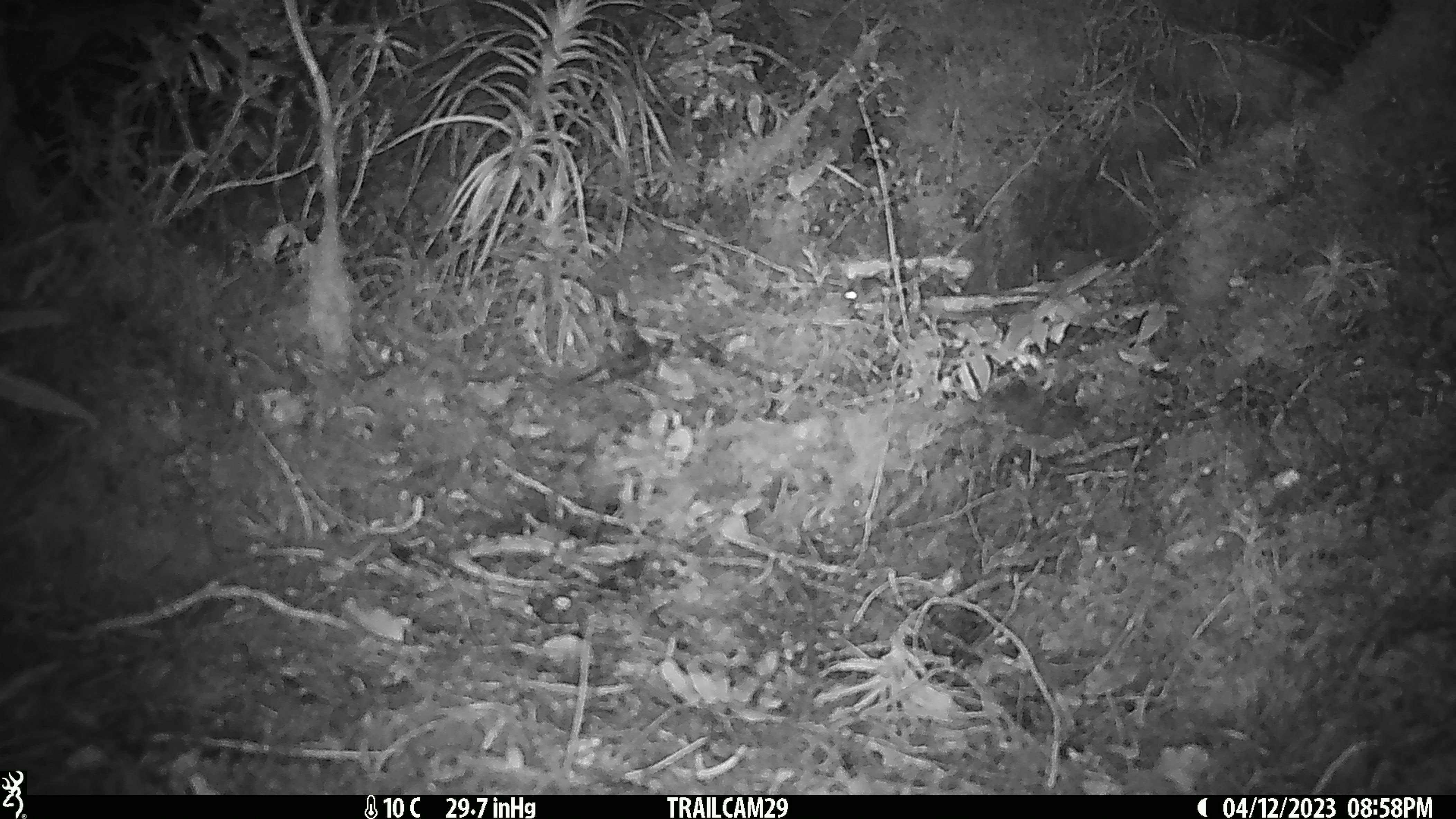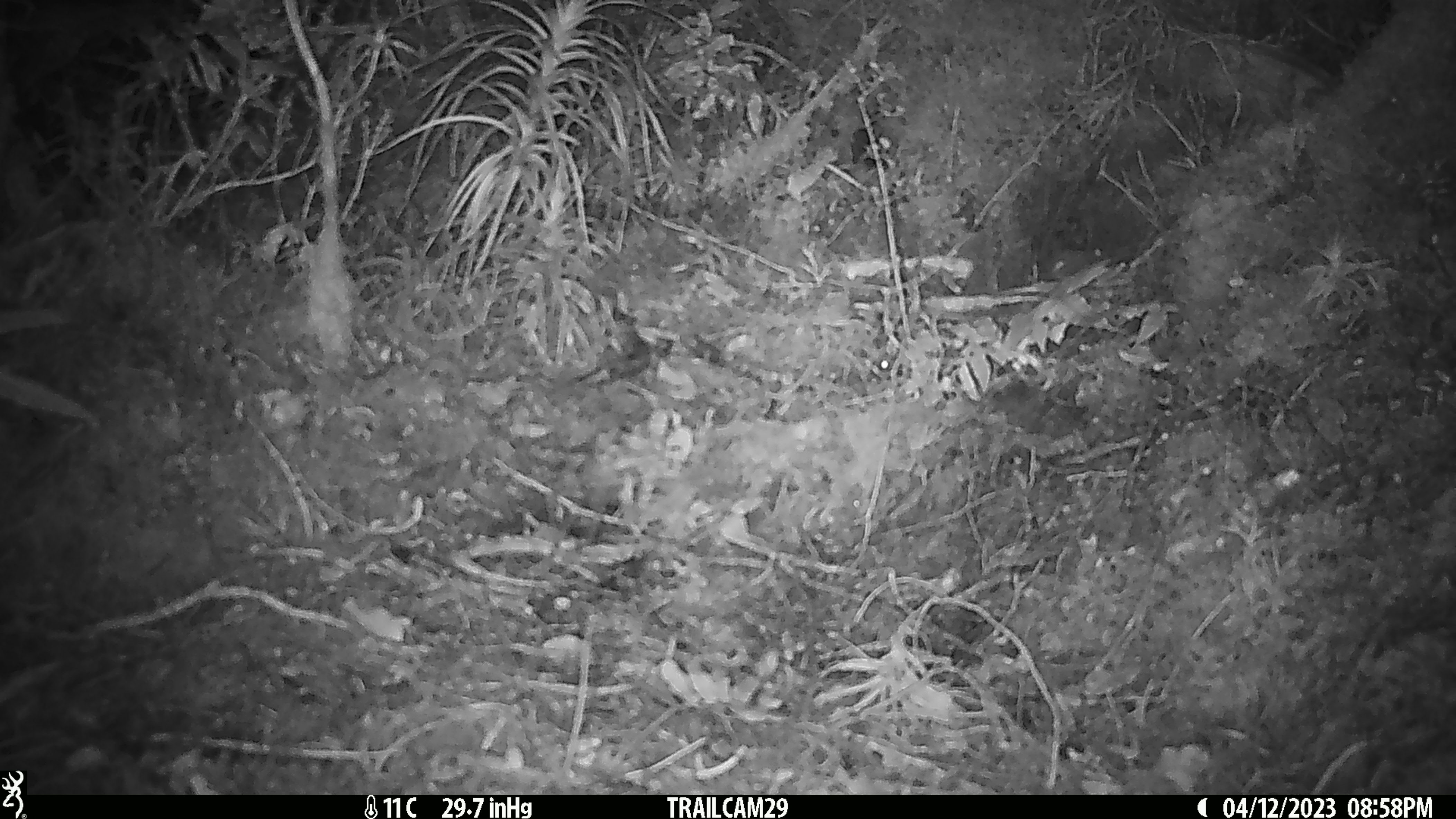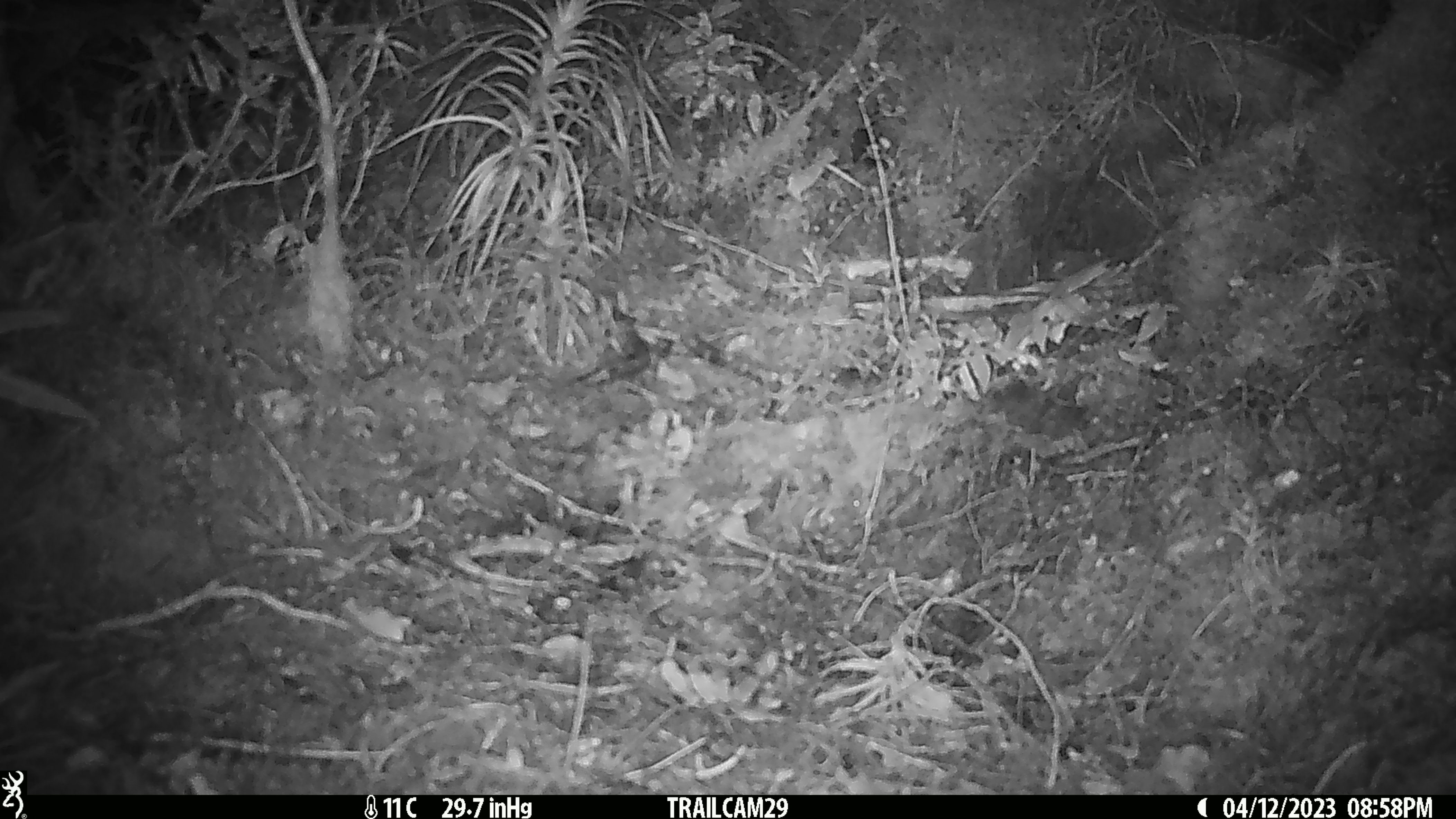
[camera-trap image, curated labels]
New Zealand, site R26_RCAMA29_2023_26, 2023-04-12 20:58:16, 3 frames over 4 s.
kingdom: Animalia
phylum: Chordata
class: Mammalia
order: Rodentia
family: Muridae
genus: Mus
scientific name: Mus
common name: mouse